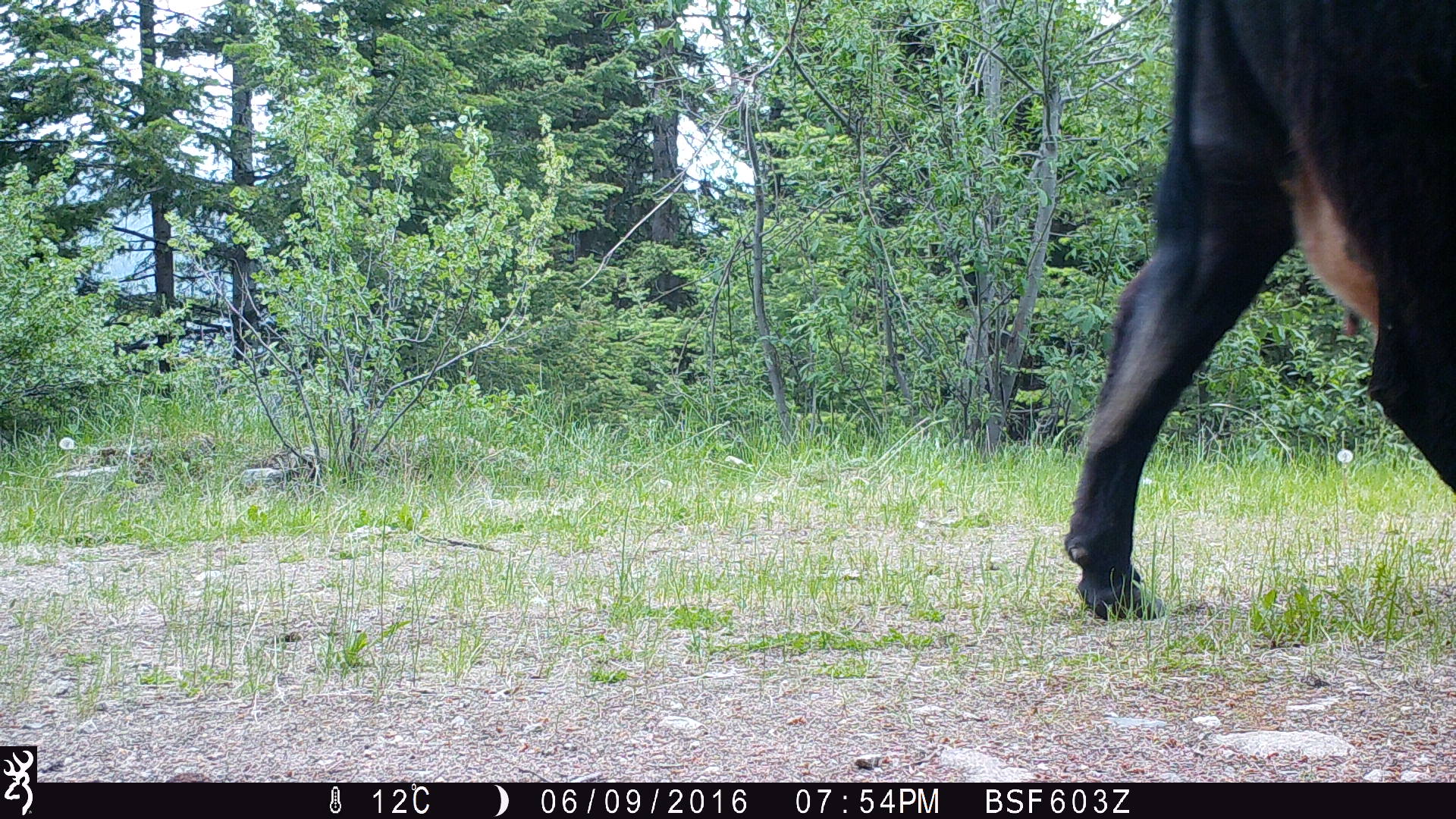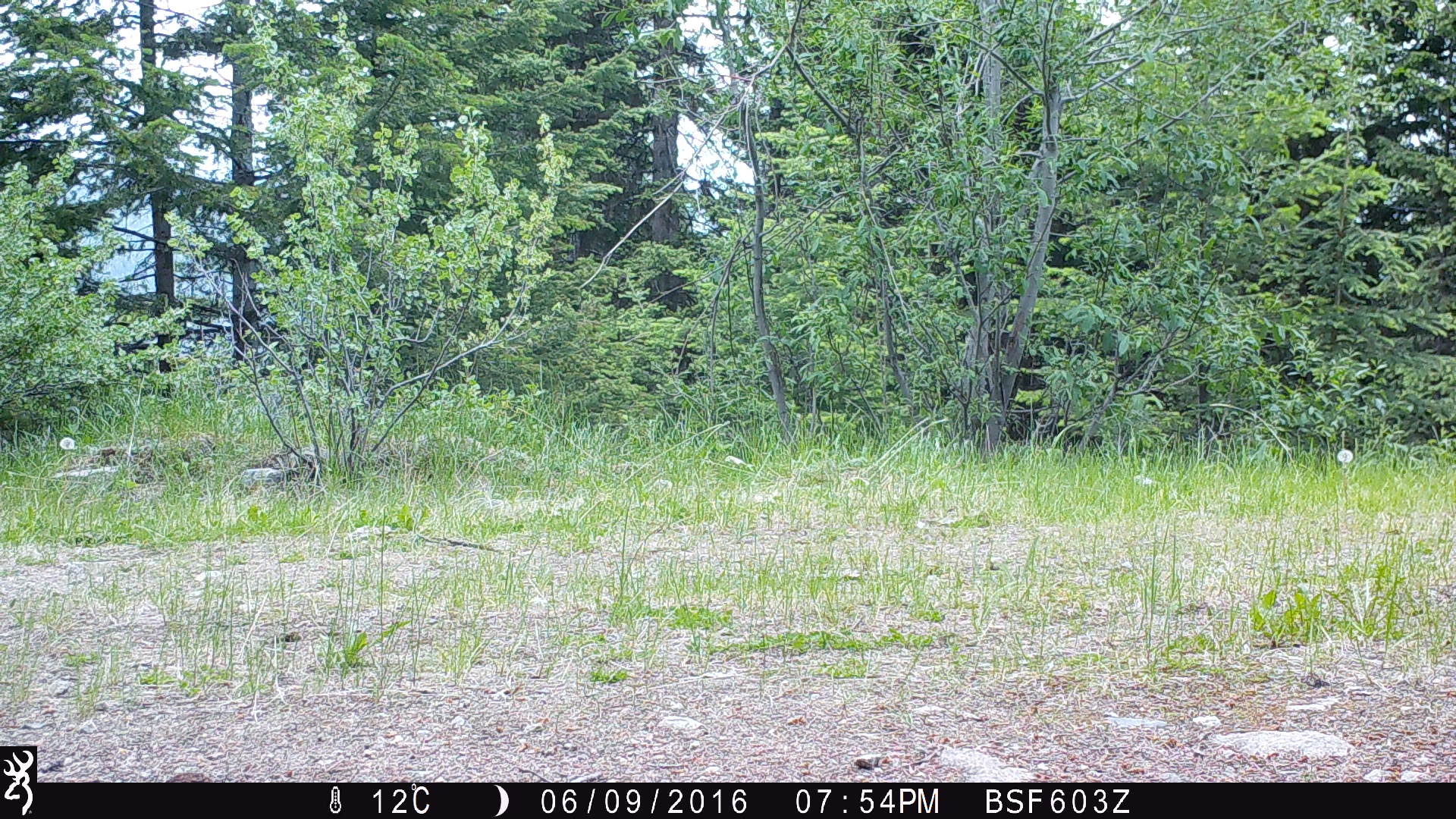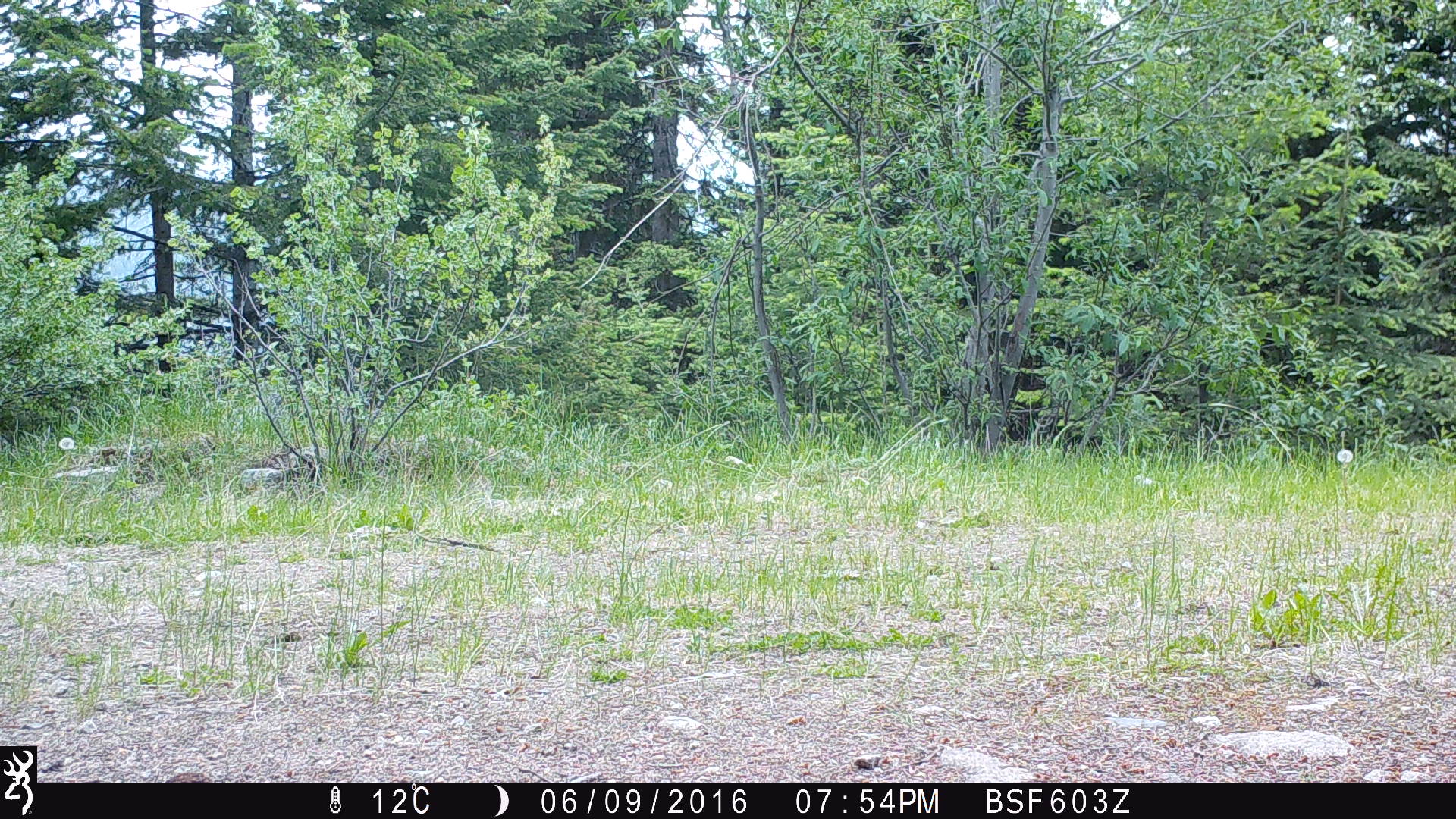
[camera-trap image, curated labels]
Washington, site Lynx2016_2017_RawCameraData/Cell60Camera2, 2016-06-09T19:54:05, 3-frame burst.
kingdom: Animalia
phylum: Chordata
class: Mammalia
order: Artiodactyla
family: Bovidae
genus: Bos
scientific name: Bos taurus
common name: domestic cattle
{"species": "domestic cattle (Bos taurus)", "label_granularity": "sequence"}